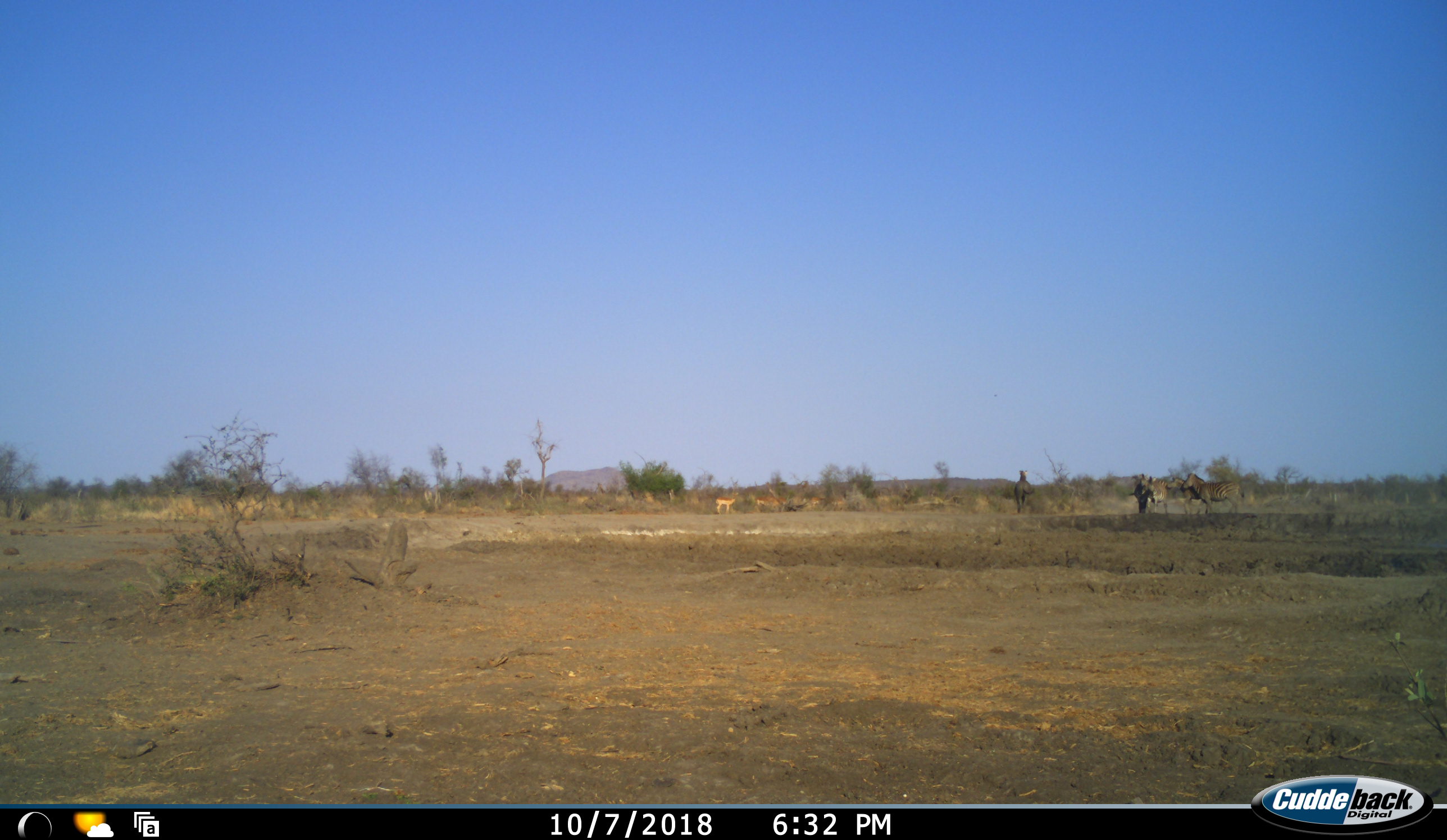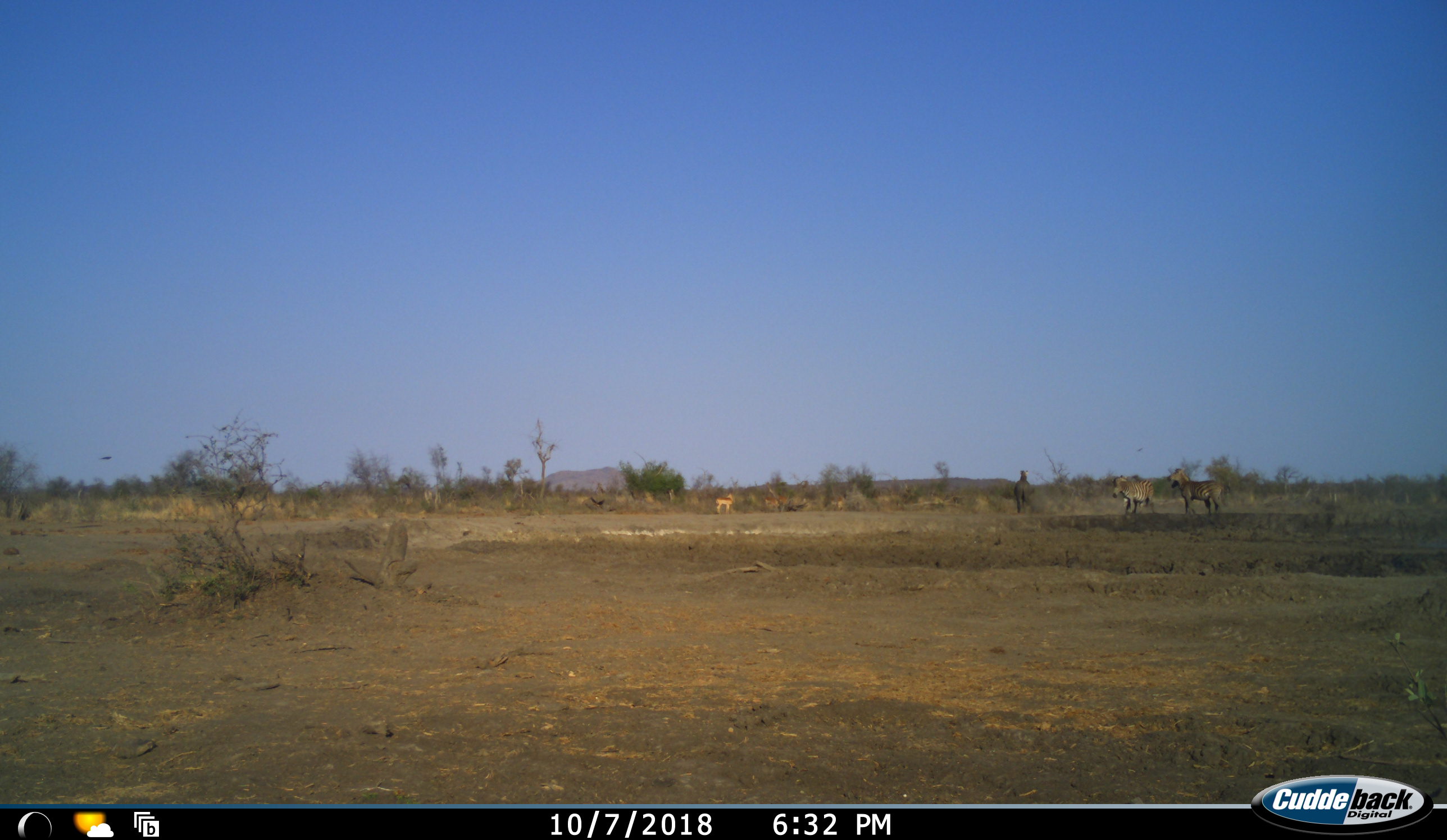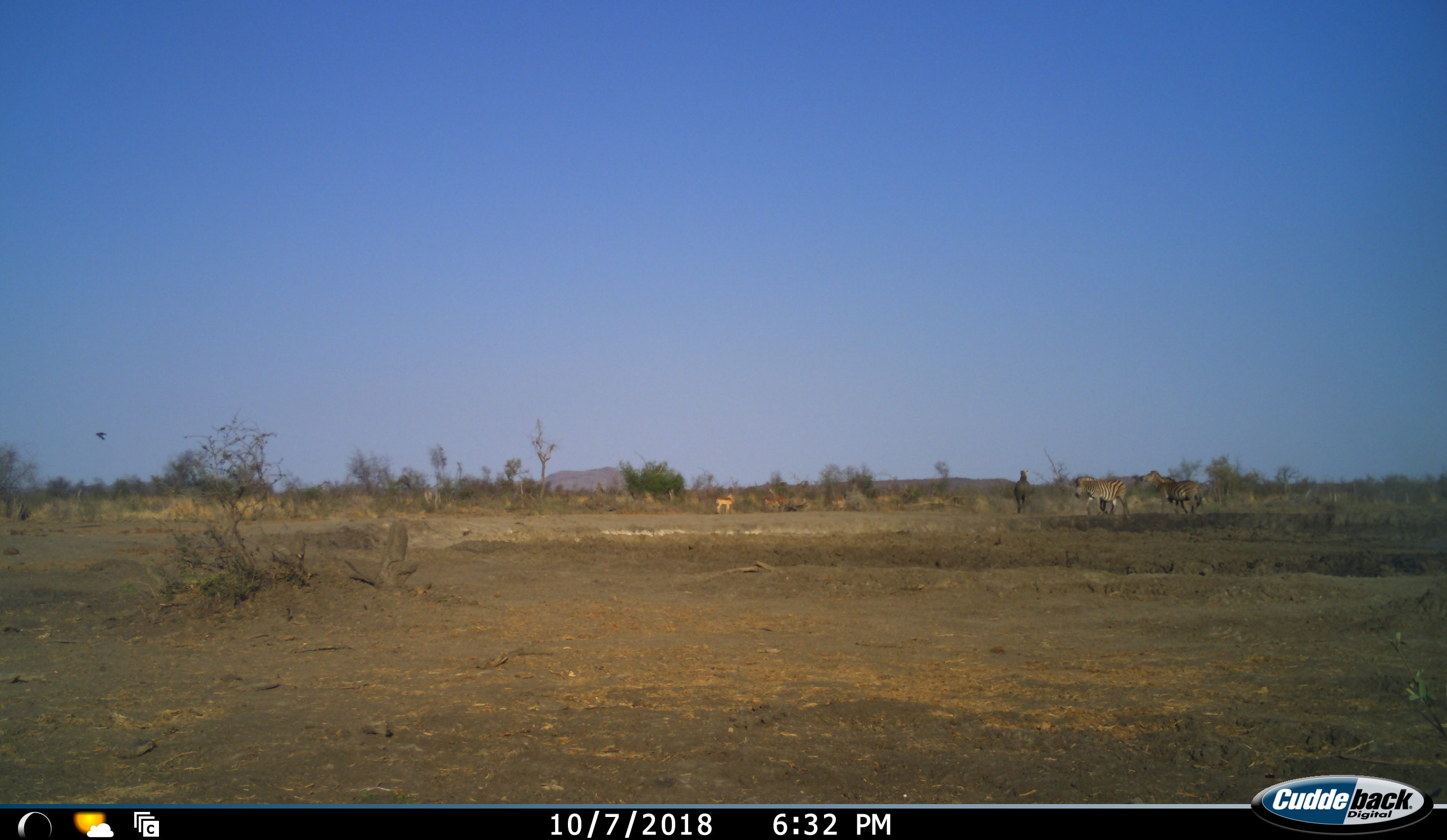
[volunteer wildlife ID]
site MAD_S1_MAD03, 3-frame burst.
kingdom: Animalia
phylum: Chordata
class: Mammalia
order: Artiodactyla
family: Bovidae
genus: Aepyceros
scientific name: Aepyceros melampus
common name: impala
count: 4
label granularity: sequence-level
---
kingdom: Animalia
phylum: Chordata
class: Mammalia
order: Perissodactyla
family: Equidae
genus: Equus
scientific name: Equus quagga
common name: plains zebra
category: zebraplains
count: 3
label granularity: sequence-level